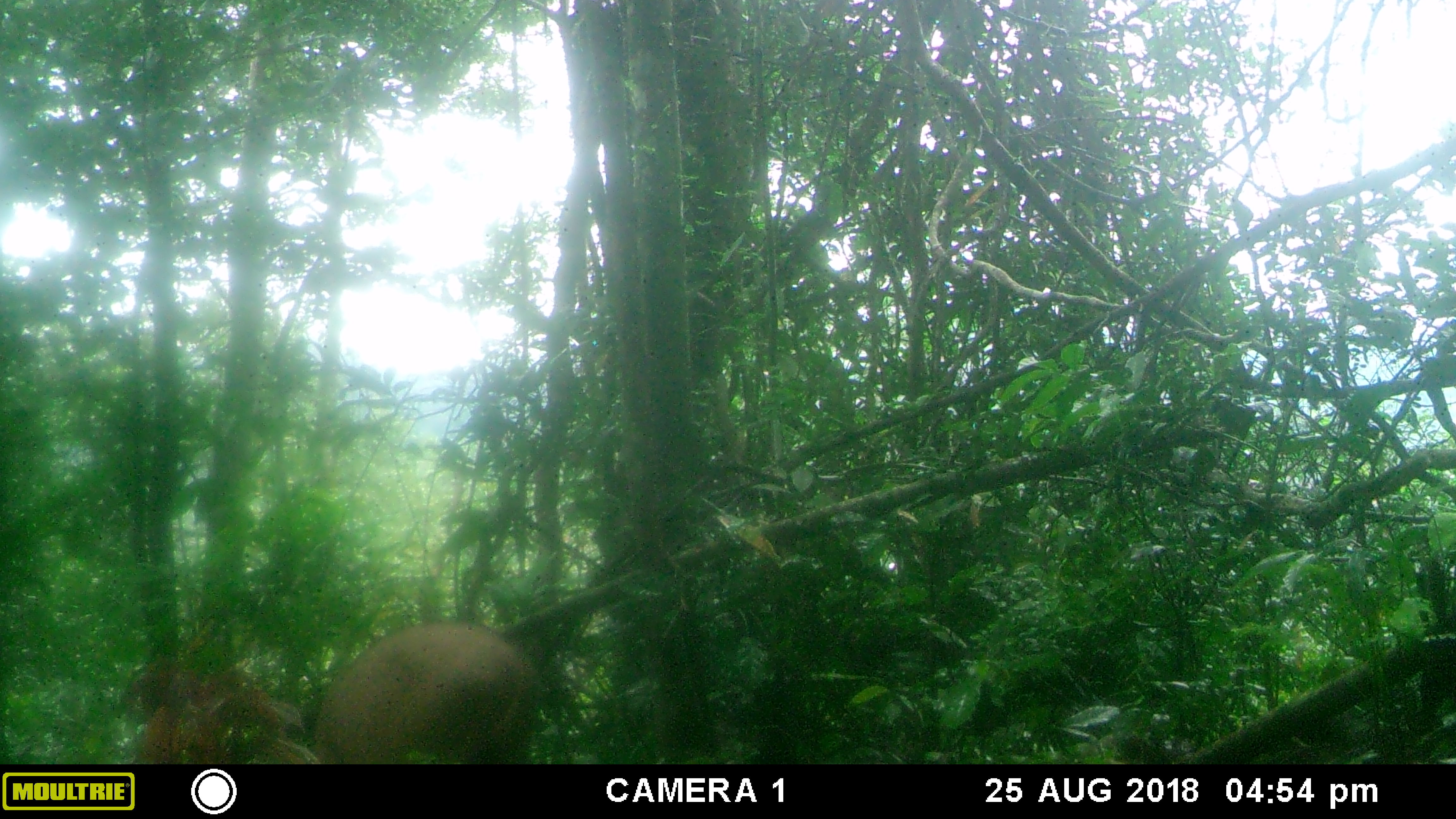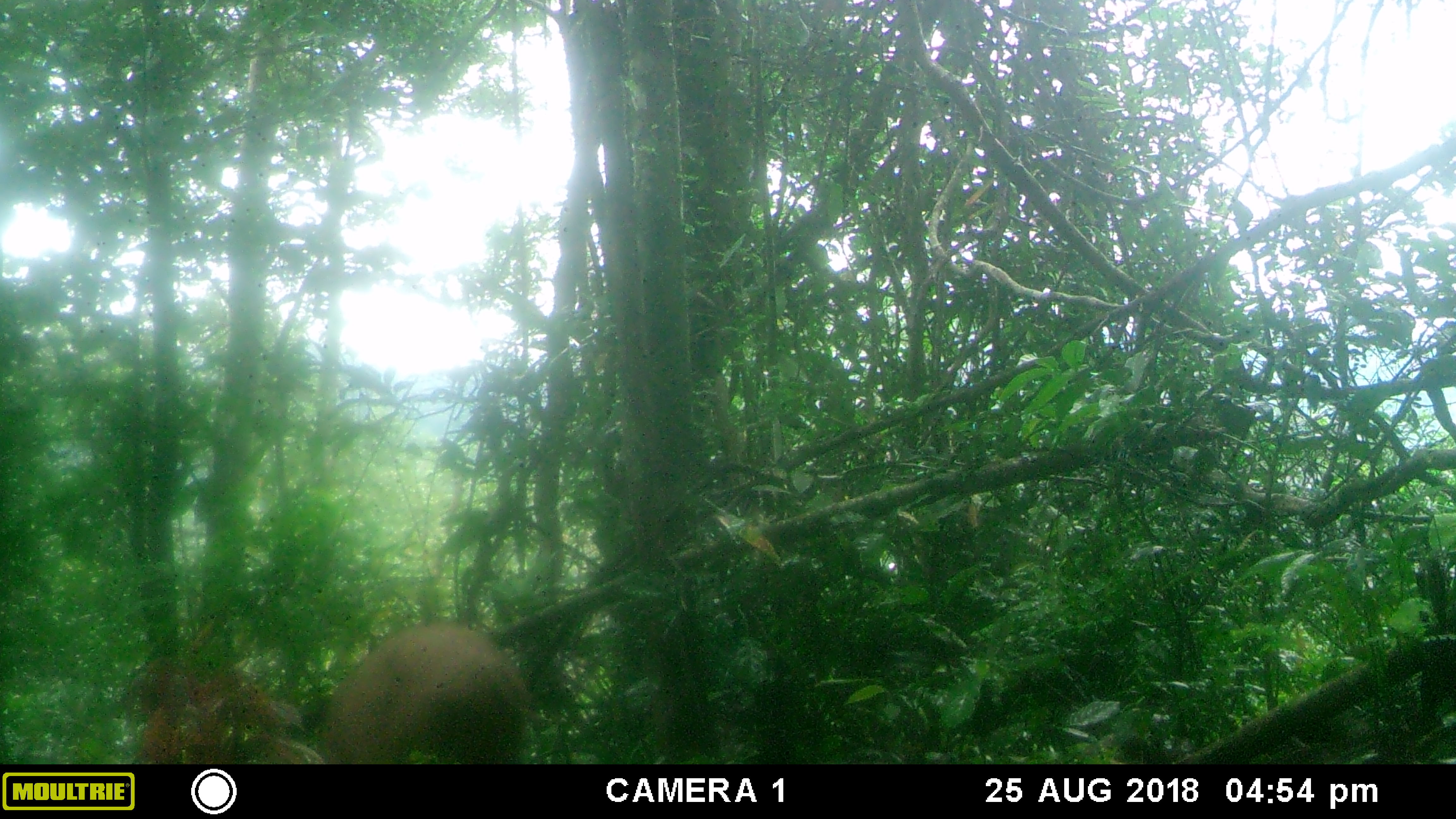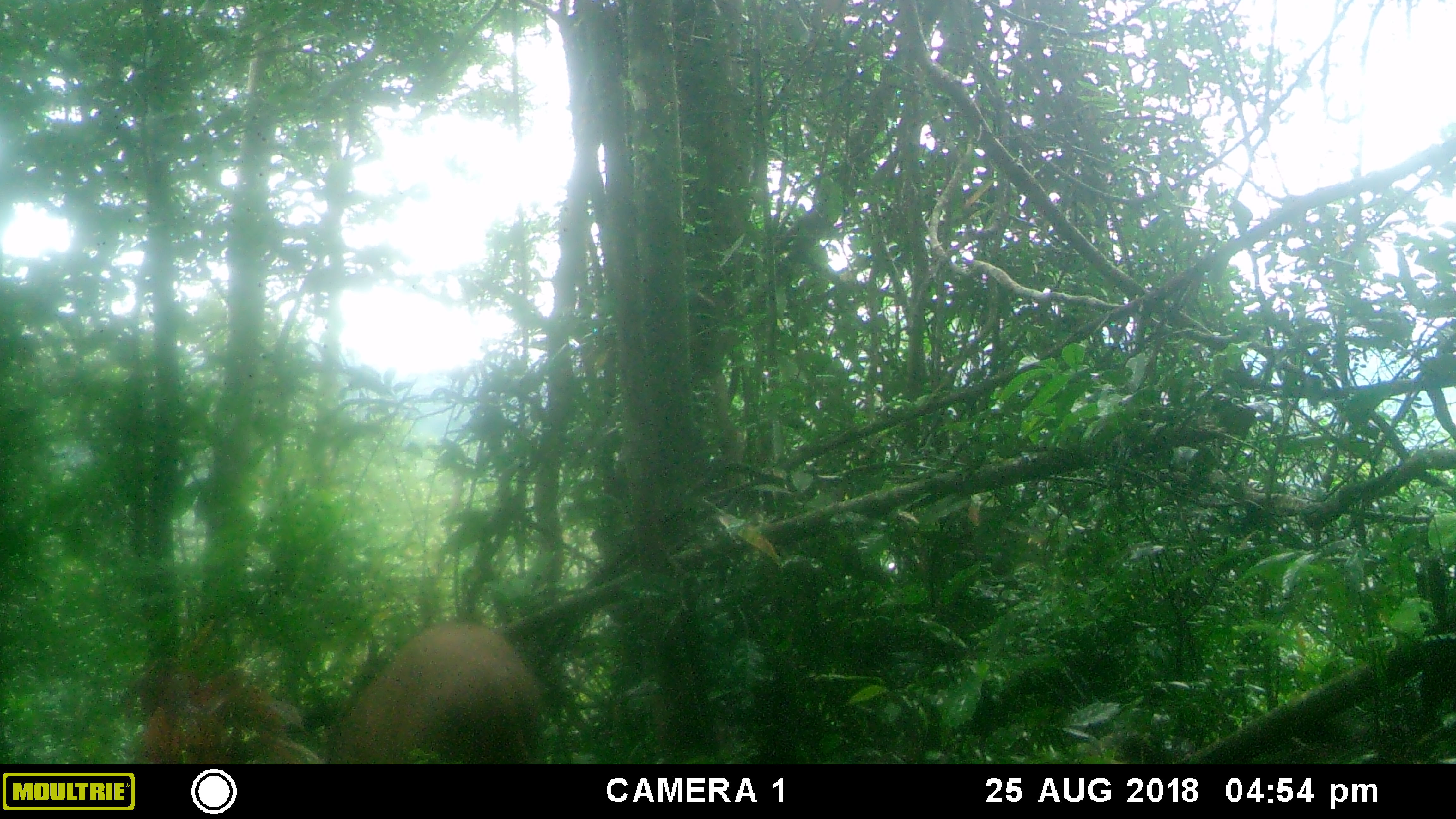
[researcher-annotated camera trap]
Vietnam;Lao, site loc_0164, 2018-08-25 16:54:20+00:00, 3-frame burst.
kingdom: Animalia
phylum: Chordata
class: Mammalia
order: Artiodactyla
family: Suidae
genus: Sus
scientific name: Sus scrofa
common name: eurasian wild pig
Eurasian wild pig (Sus scrofa). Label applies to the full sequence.